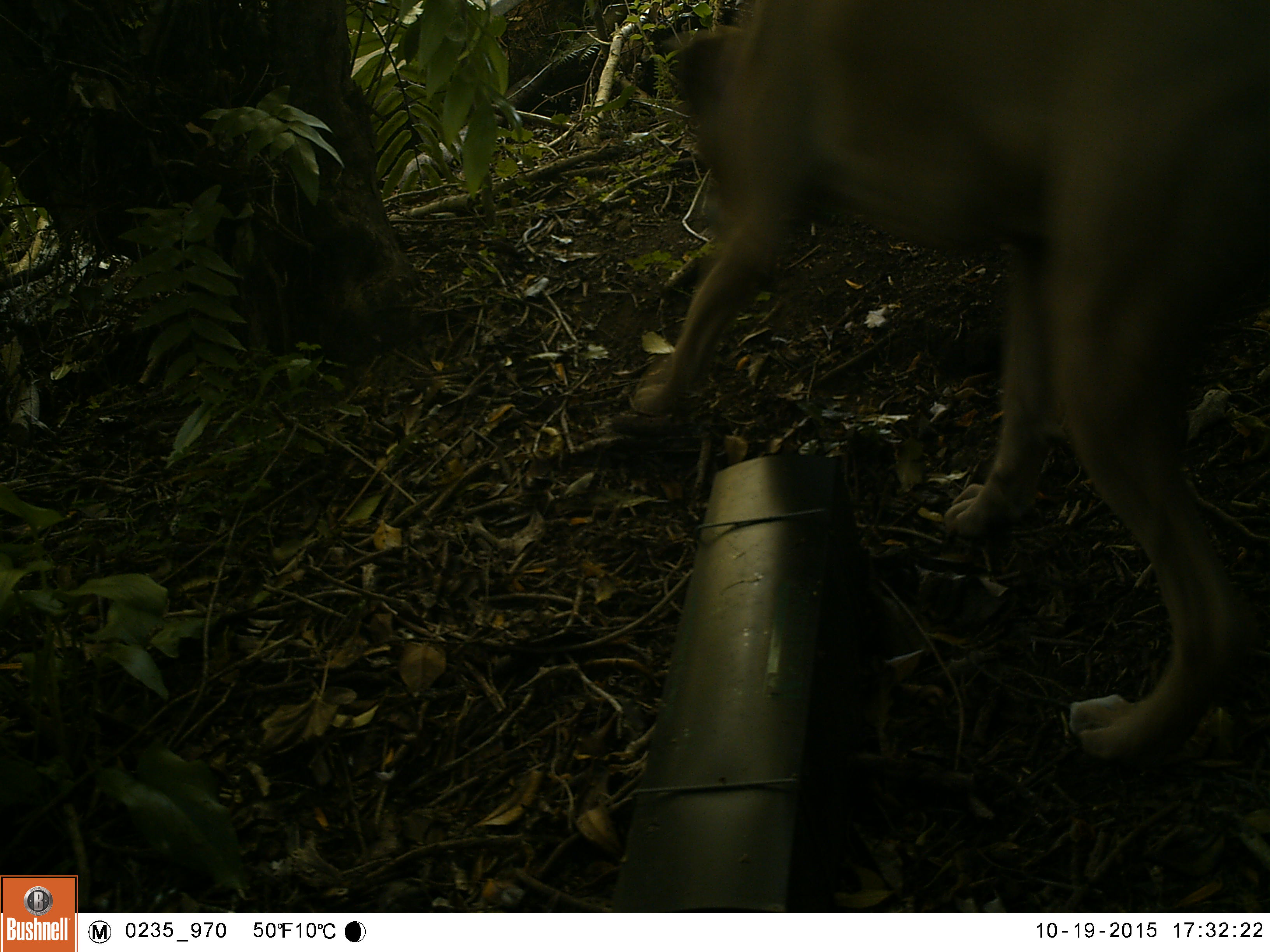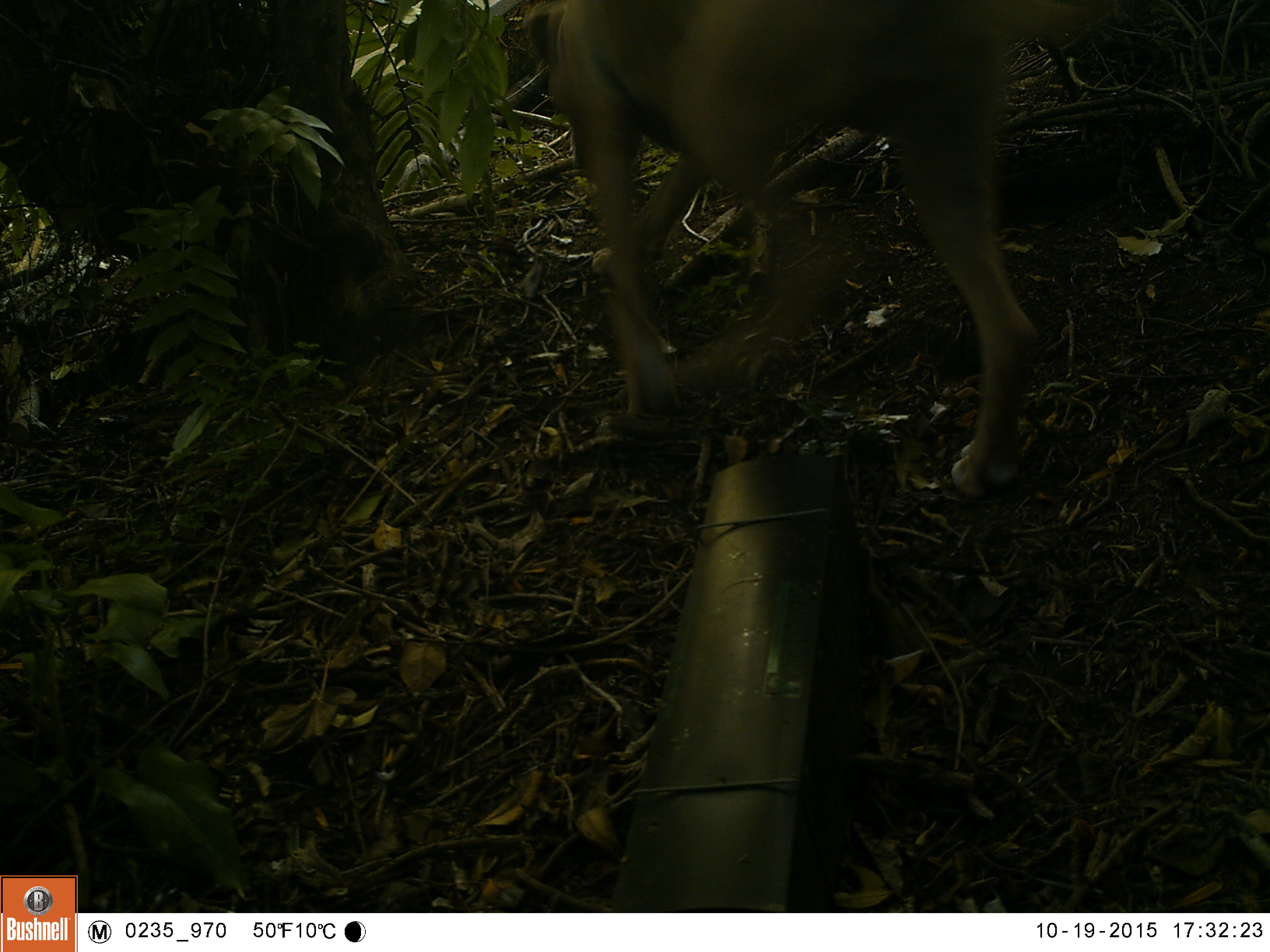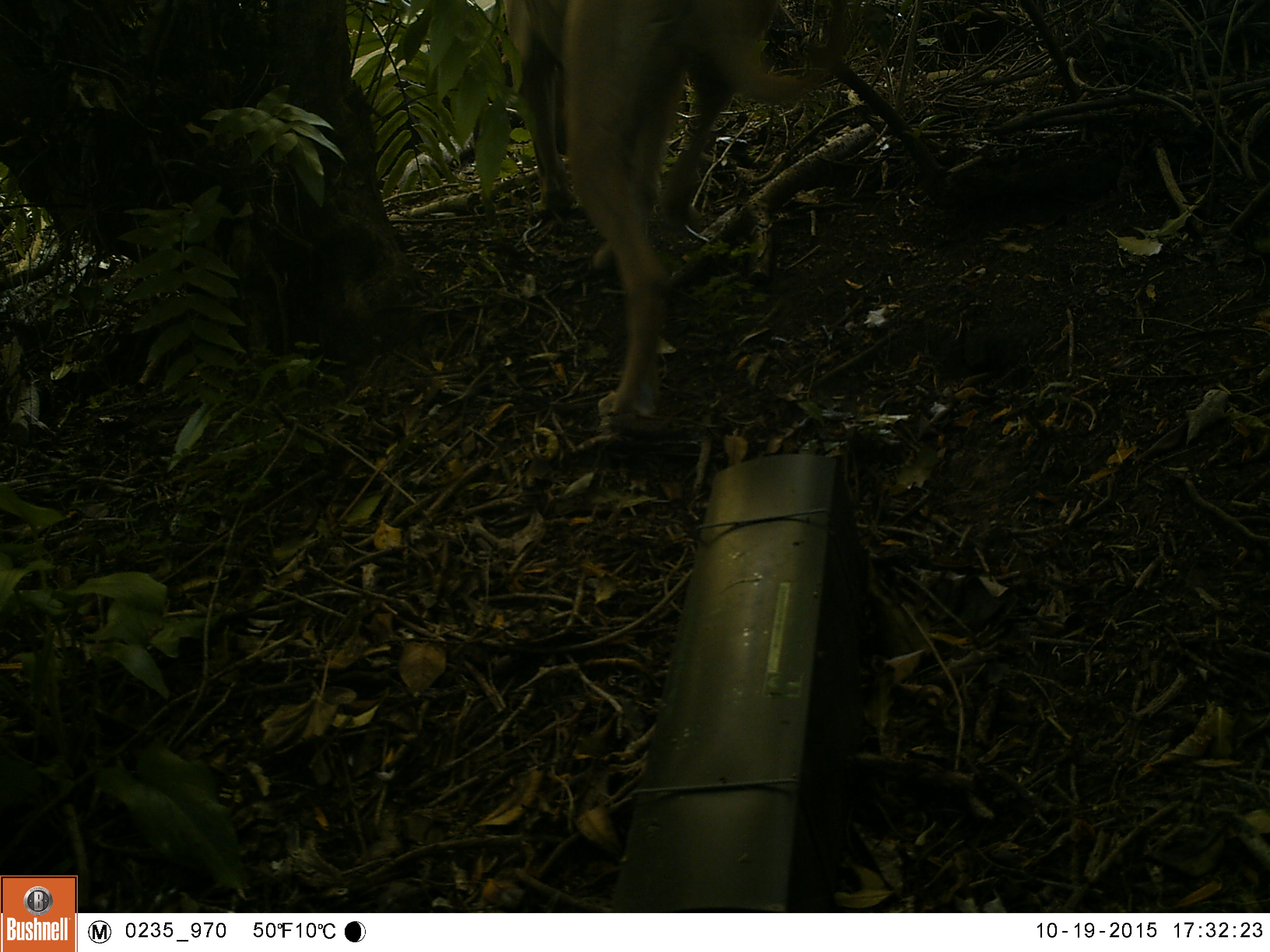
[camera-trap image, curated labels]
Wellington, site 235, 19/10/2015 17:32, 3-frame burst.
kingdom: Animalia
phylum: Chordata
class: Mammalia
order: Carnivora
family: Canidae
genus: Canis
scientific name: Canis familiaris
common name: dog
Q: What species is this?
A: Dog (Canis familiaris).